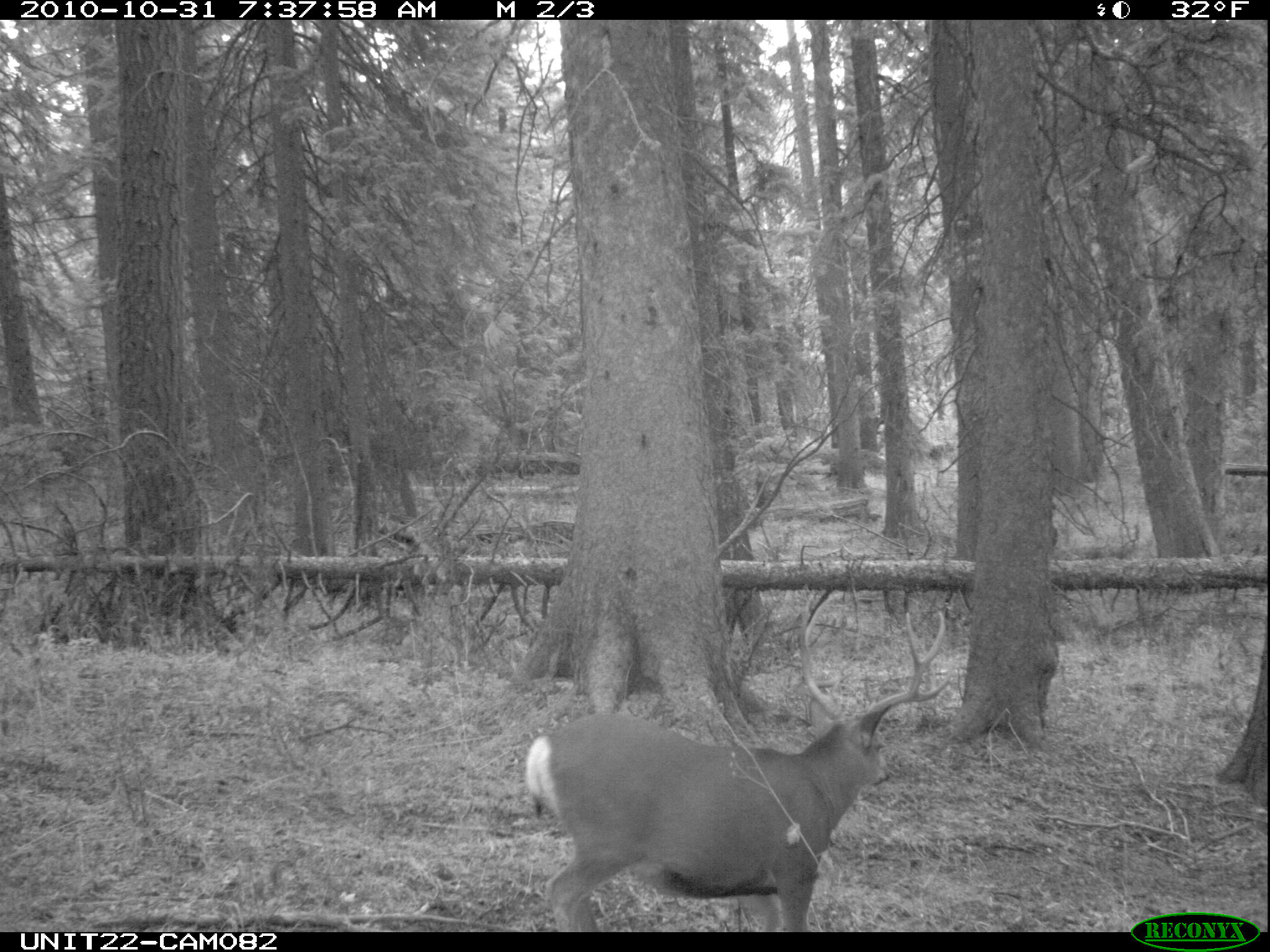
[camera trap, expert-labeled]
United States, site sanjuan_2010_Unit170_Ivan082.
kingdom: Animalia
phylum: Chordata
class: Mammalia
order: Artiodactyla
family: Cervidae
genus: Odocoileus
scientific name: Odocoileus hemionus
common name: mule deer